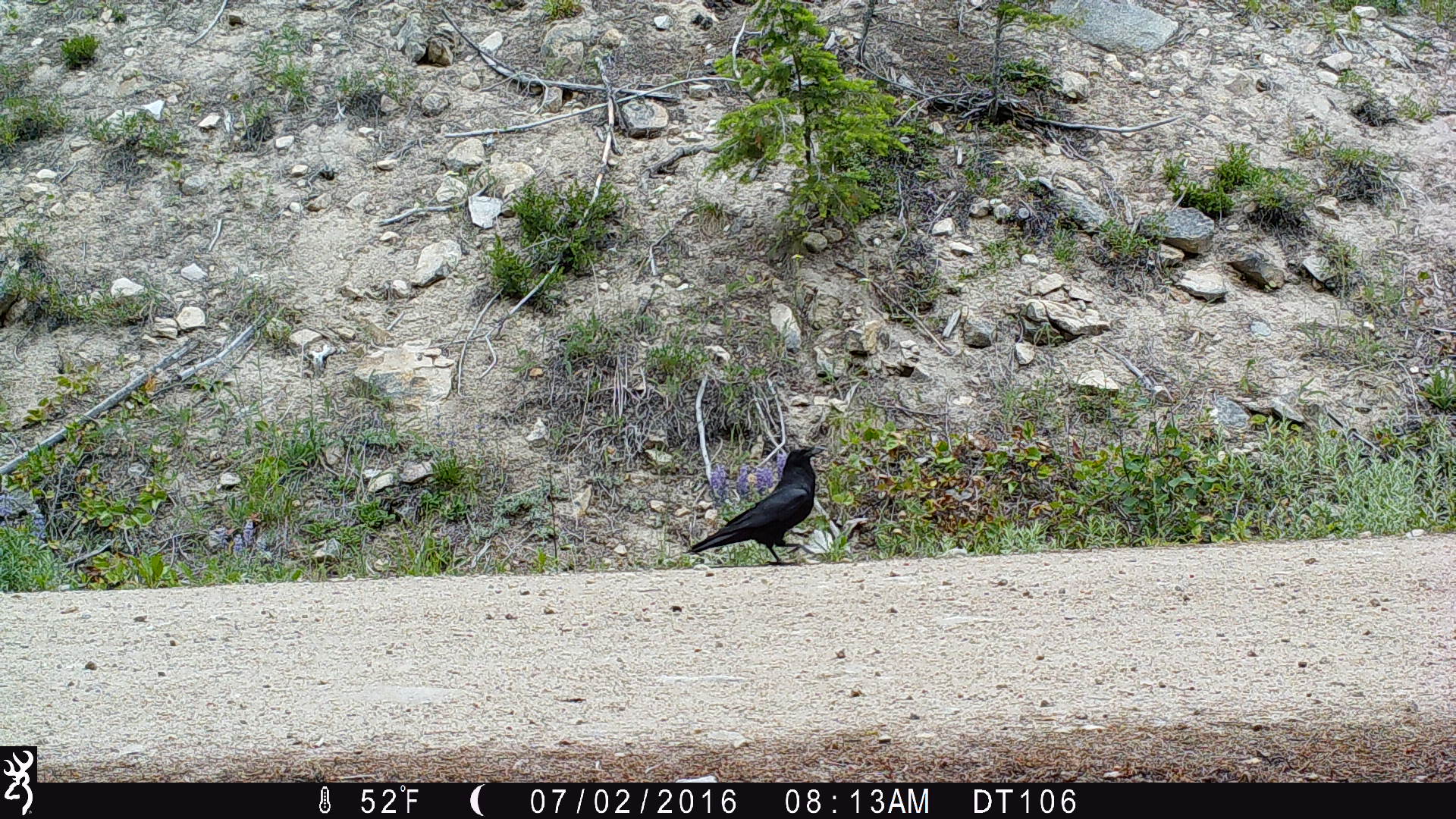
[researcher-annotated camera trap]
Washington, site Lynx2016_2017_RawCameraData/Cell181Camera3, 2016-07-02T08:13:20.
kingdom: Animalia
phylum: Chordata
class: Aves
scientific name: Aves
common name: birds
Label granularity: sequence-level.